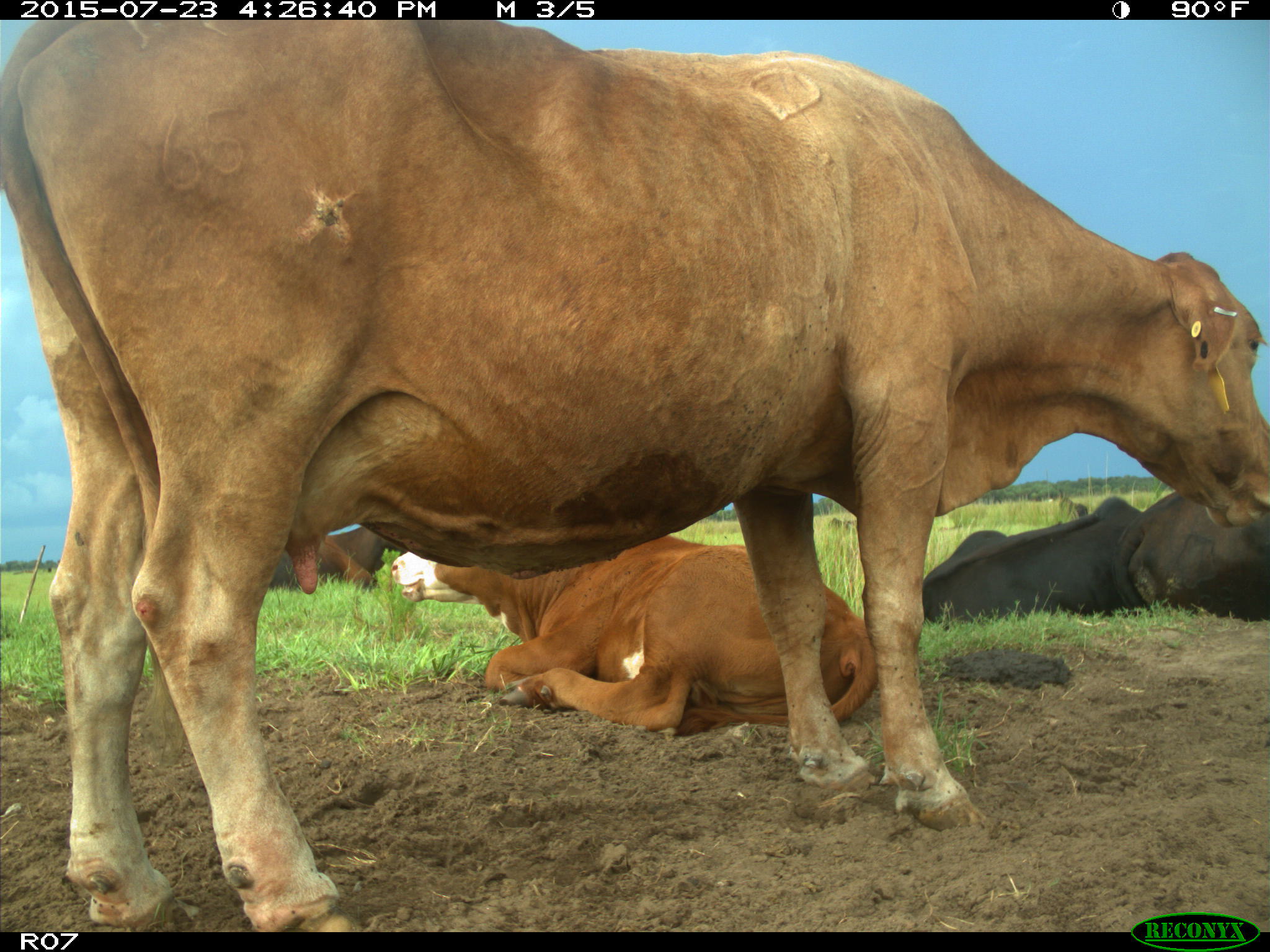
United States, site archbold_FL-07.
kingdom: Animalia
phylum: Chordata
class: Mammalia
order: Artiodactyla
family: Bovidae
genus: Bos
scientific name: Bos taurus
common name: domestic cow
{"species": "Bos taurus (domestic cow)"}